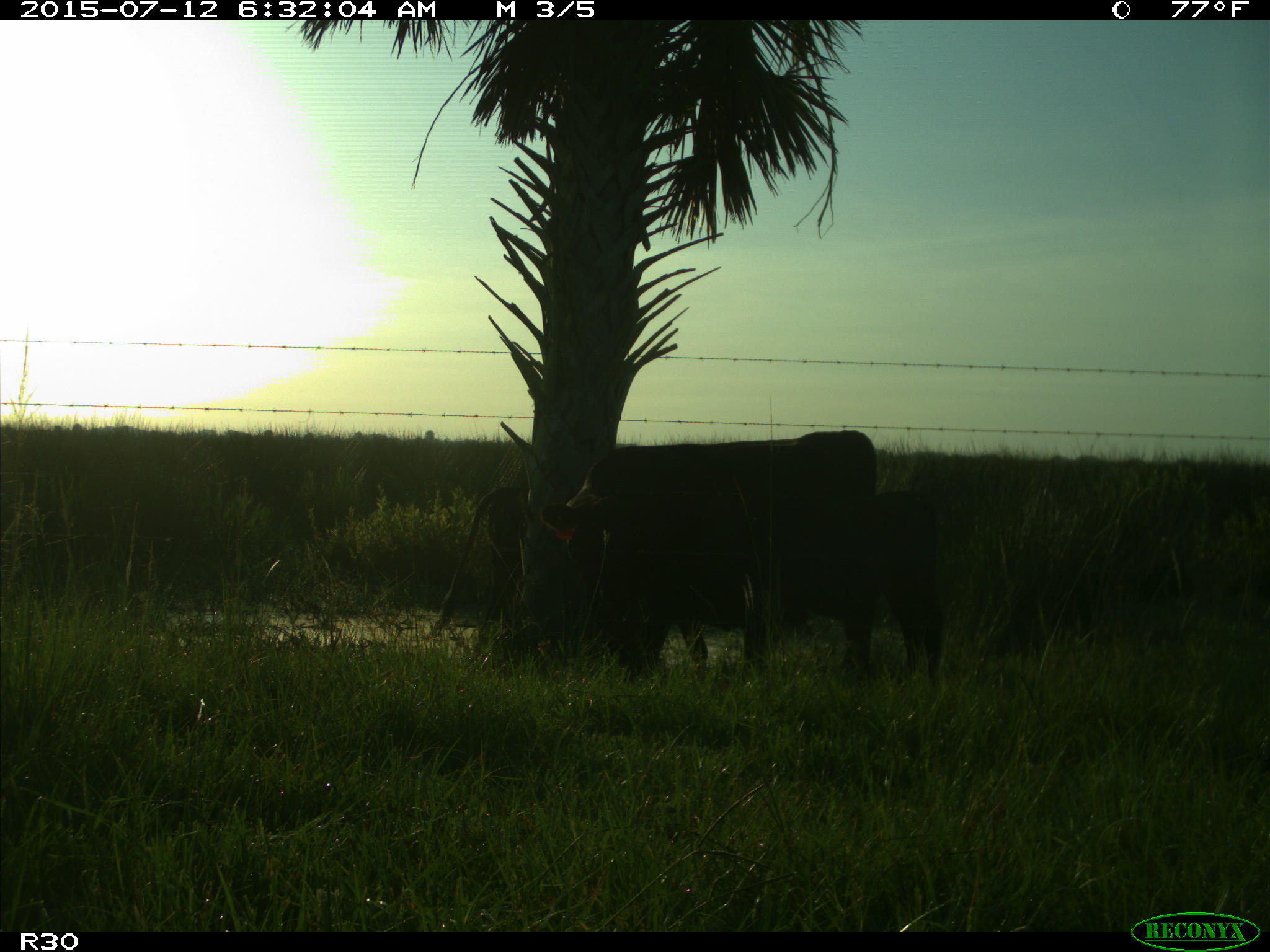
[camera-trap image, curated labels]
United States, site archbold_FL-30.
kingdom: Animalia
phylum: Chordata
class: Mammalia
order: Artiodactyla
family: Bovidae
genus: Bos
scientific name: Bos taurus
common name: domestic cow